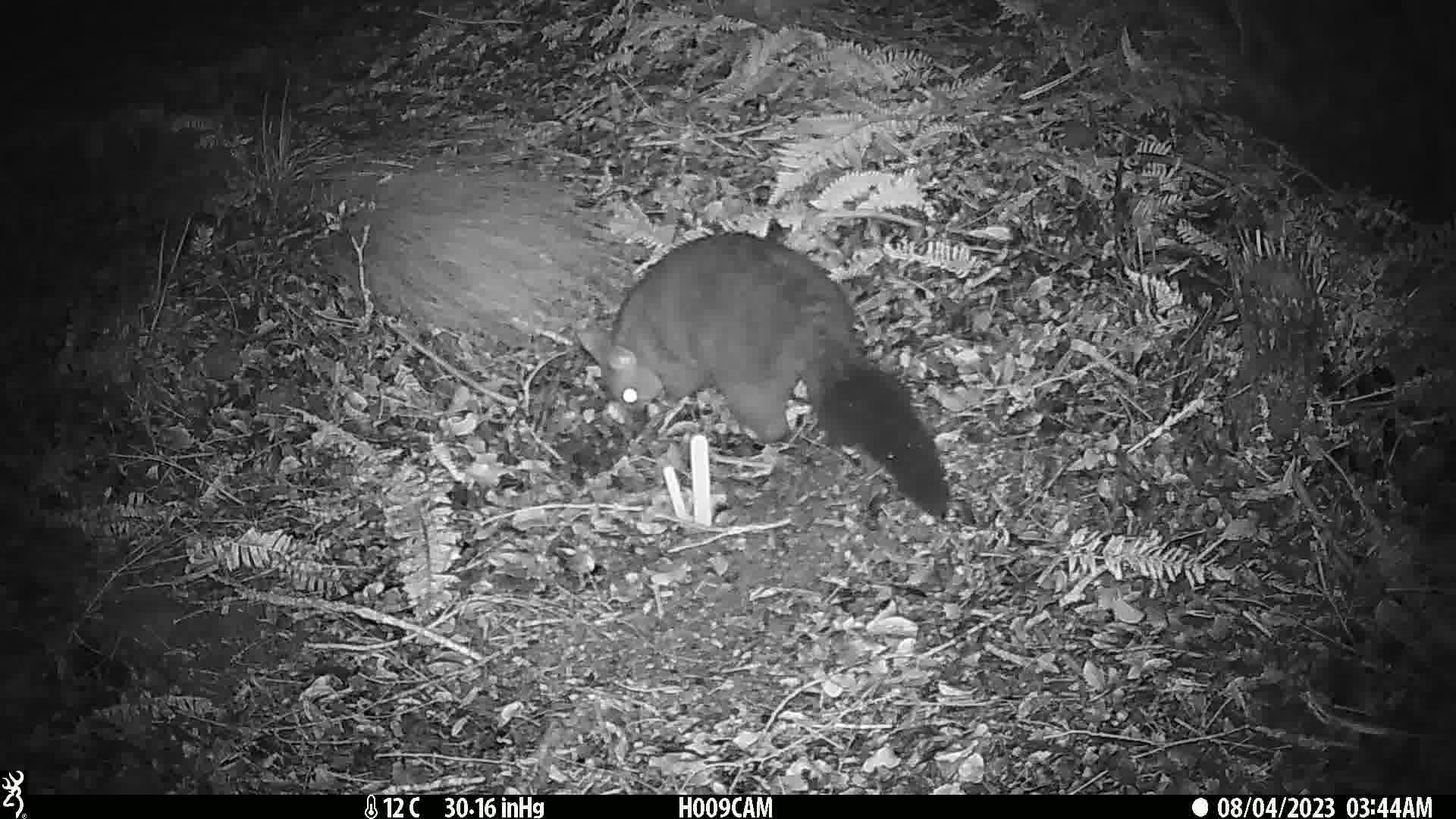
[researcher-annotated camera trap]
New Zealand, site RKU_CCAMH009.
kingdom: Animalia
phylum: Chordata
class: Mammalia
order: Diprotodontia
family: Phalangeridae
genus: Trichosurus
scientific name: Trichosurus vulpecula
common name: common brushtail possum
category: possum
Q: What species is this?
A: Possum (common brushtail possum) (Trichosurus vulpecula).